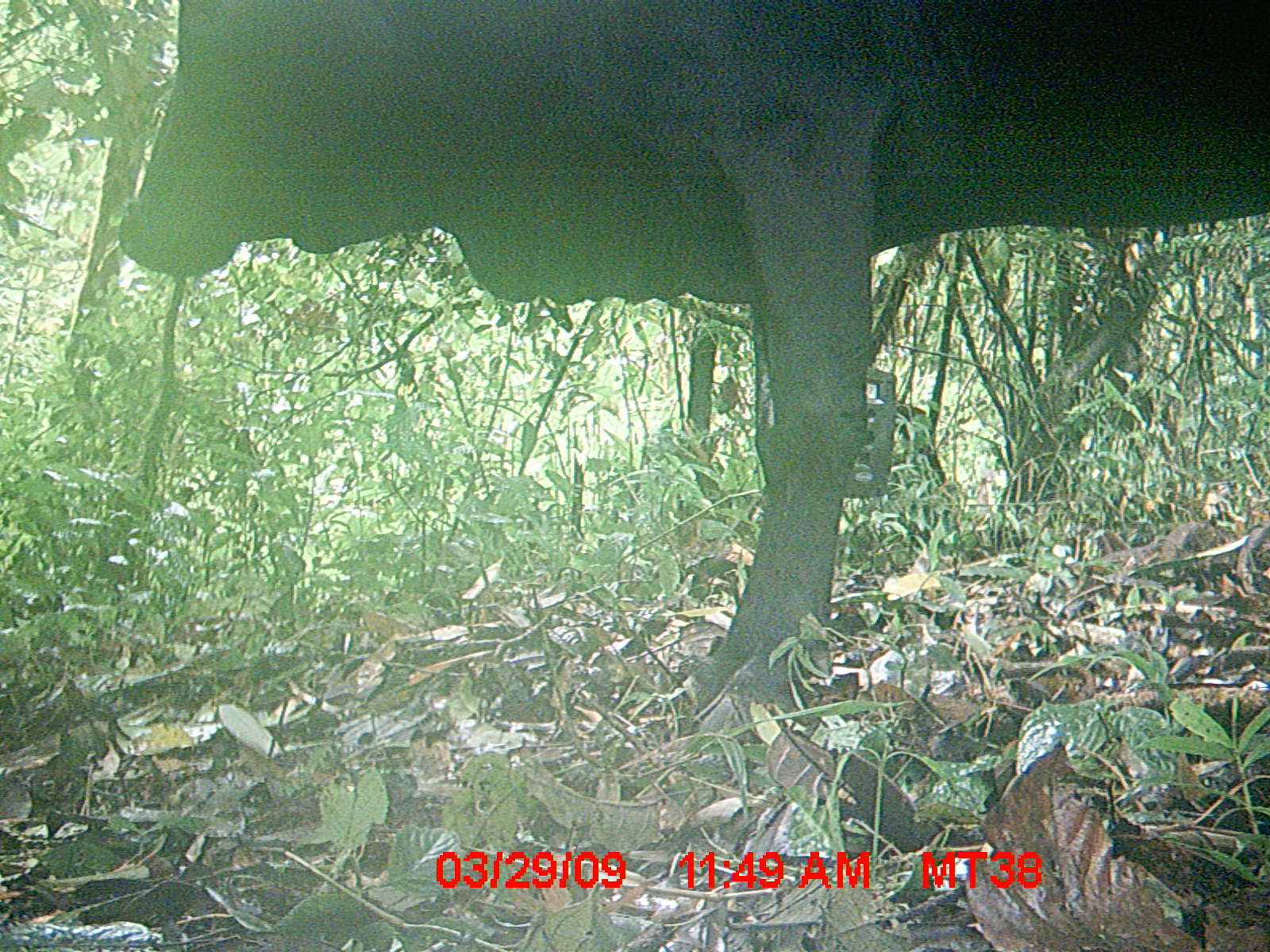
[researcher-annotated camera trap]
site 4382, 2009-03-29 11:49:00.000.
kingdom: Animalia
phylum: Chordata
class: Mammalia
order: Artiodactyla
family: Bovidae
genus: Bos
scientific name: Bos taurus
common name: domestic cattle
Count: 1.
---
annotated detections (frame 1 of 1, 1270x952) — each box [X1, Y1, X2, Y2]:
bos taurus: [115, 1, 1263, 738]